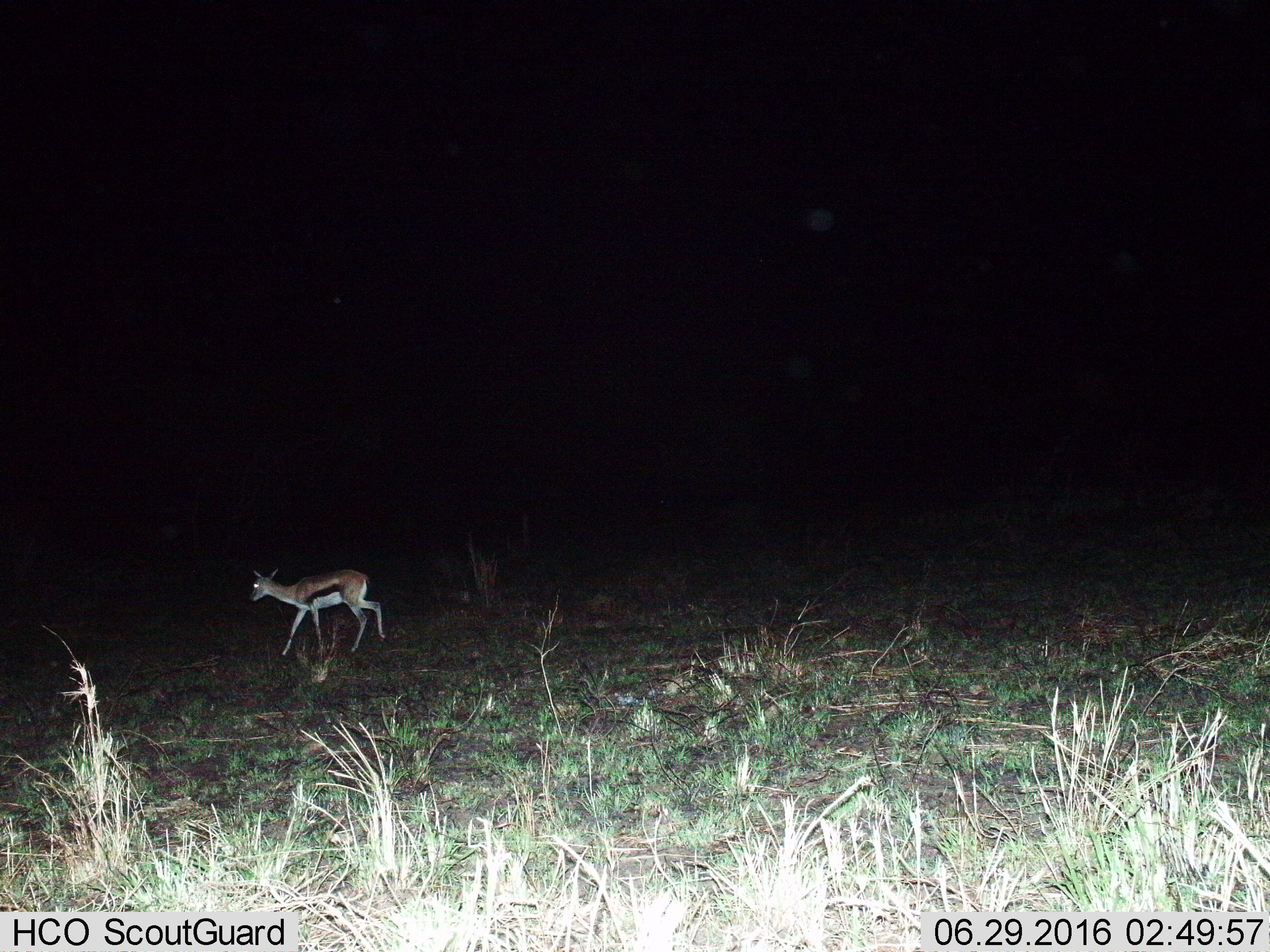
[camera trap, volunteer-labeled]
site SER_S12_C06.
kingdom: Animalia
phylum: Chordata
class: Mammalia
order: Artiodactyla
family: Bovidae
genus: Eudorcas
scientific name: Eudorcas thomsonii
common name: thomson's gazelle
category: gazellethomsons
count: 1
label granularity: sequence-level